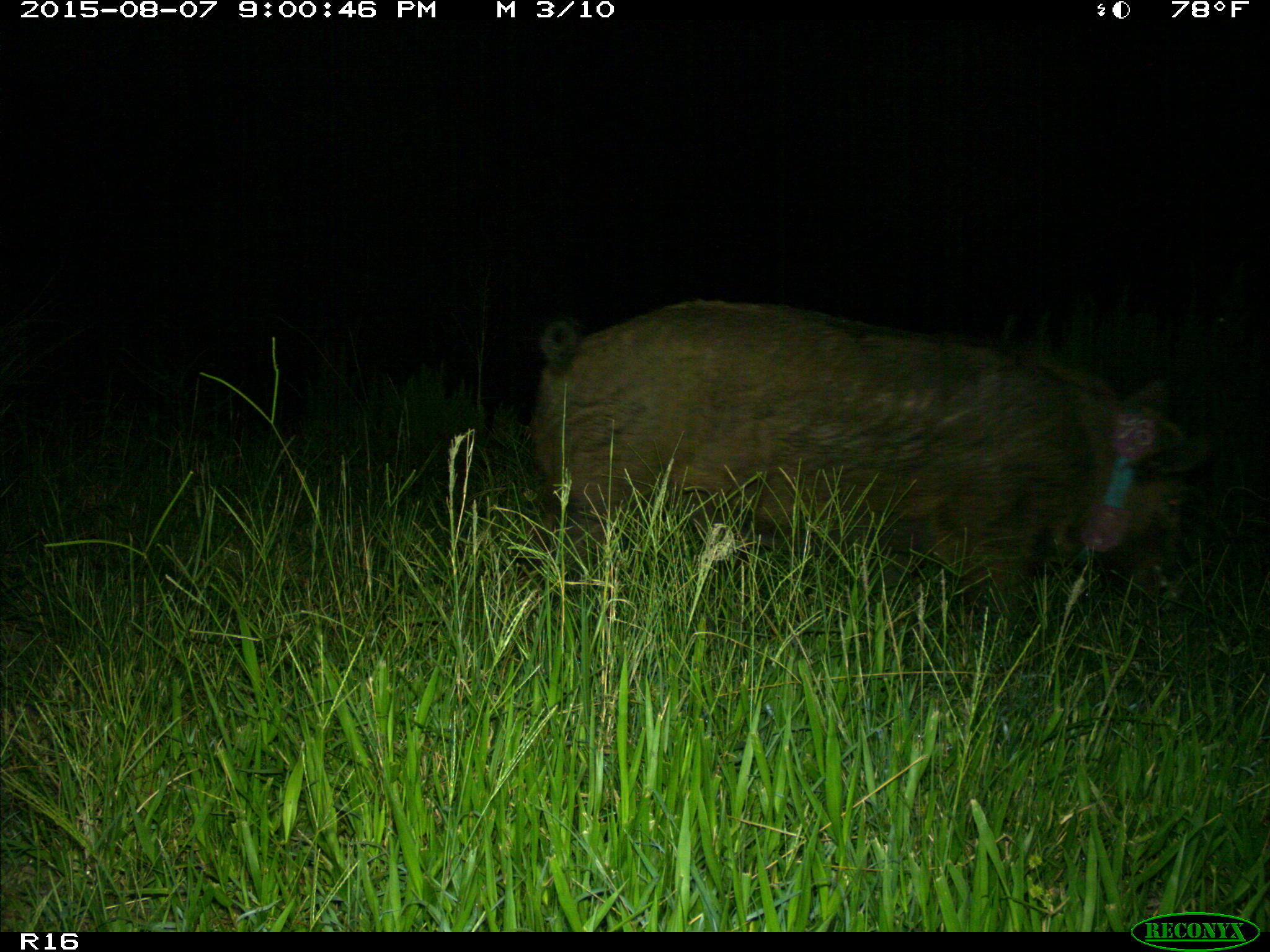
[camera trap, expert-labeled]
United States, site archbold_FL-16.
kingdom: Animalia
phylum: Chordata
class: Mammalia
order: Artiodactyla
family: Suidae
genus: Sus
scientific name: Sus scrofa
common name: wild boar